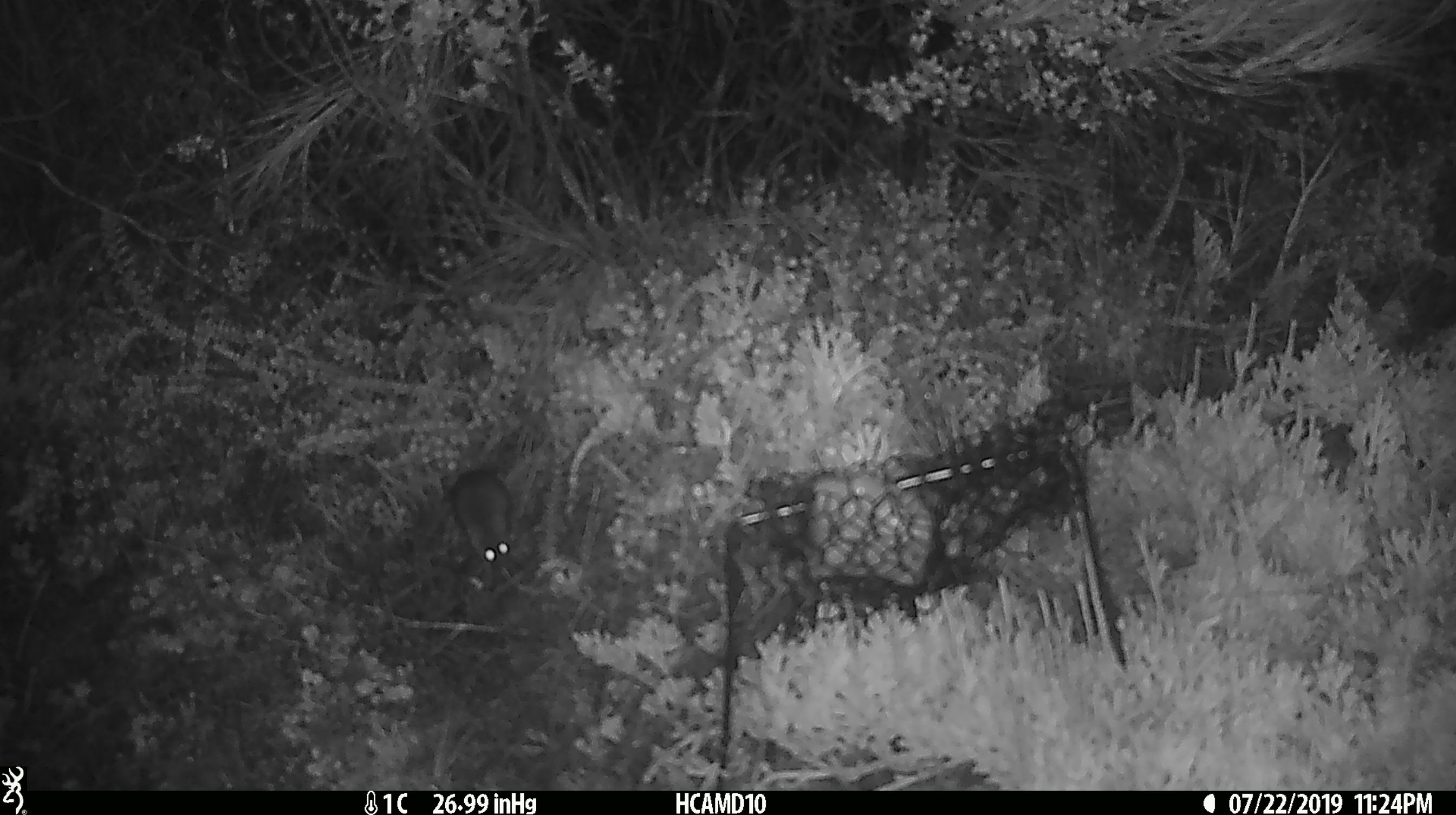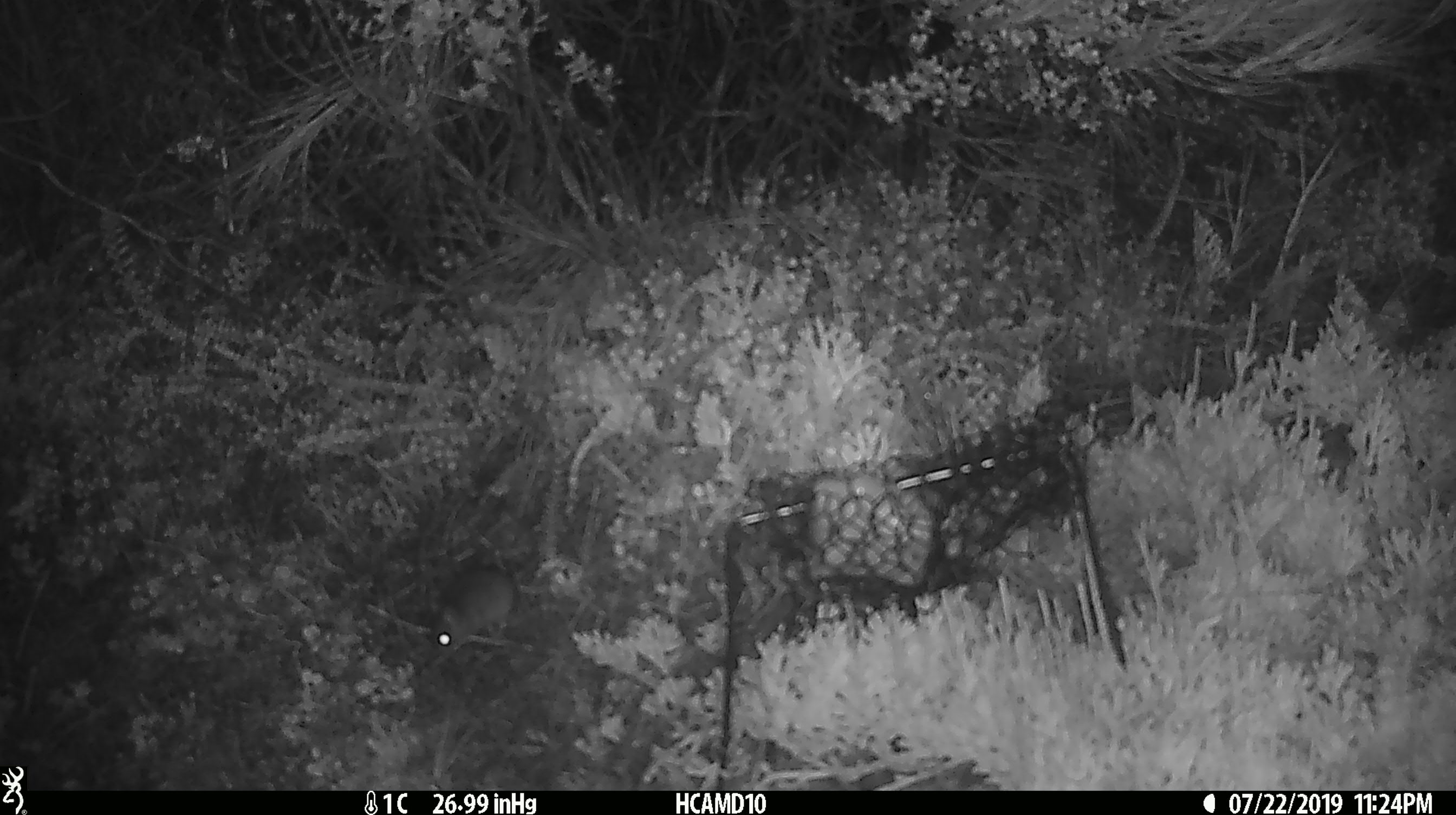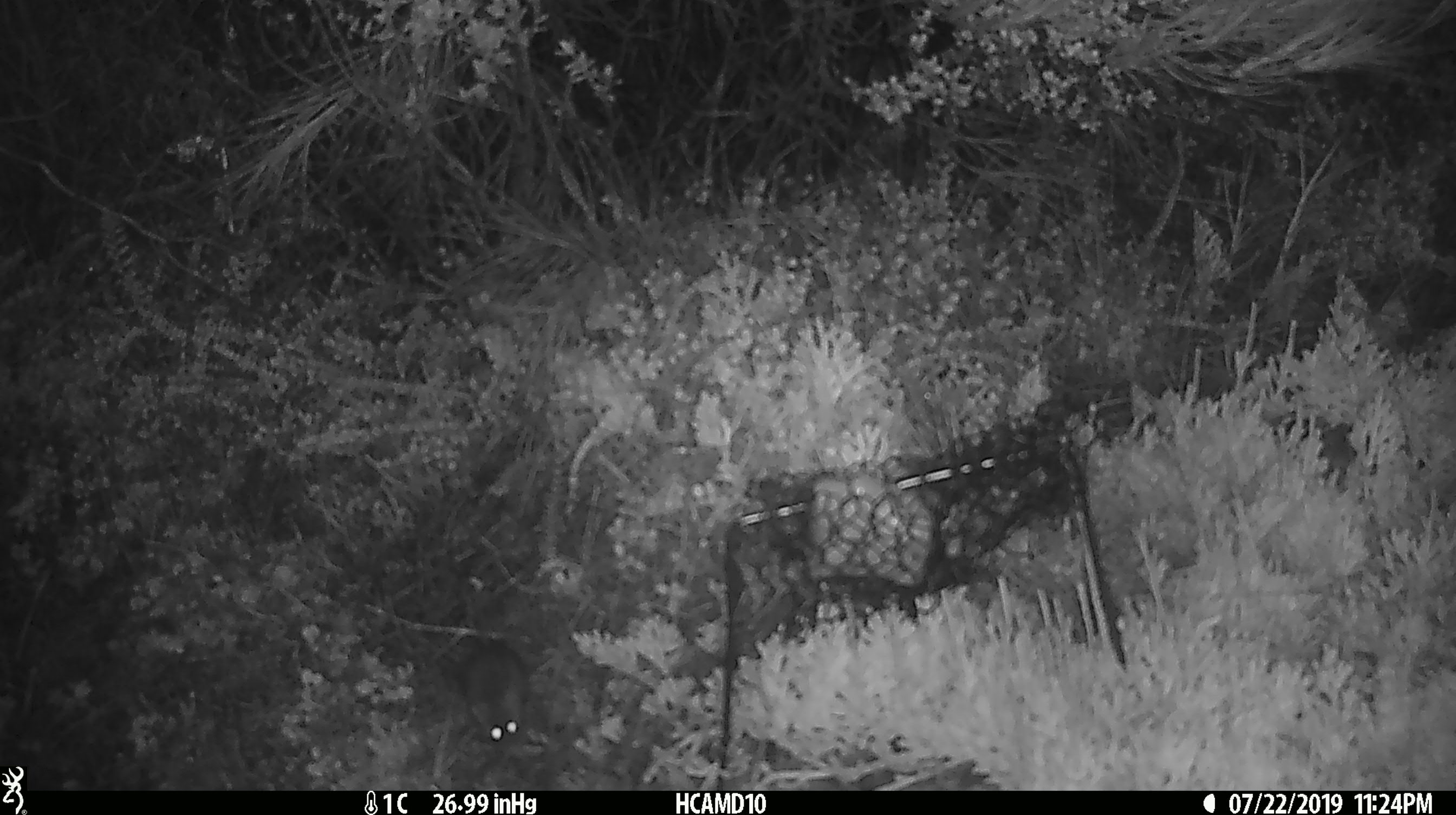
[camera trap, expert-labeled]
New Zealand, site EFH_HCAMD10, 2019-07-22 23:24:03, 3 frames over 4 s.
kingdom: Animalia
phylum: Chordata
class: Mammalia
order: Rodentia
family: Muridae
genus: Mus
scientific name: Mus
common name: mouse